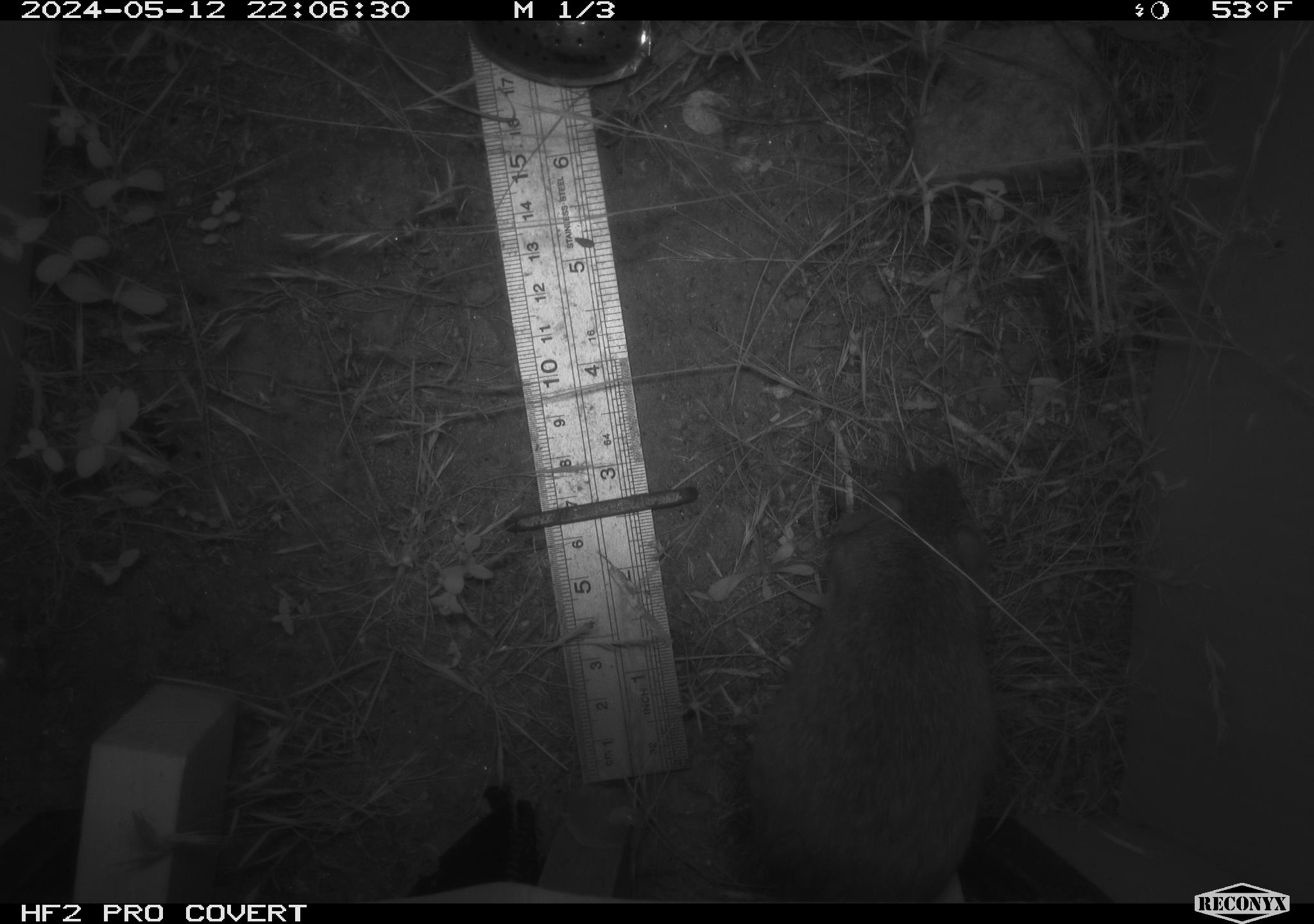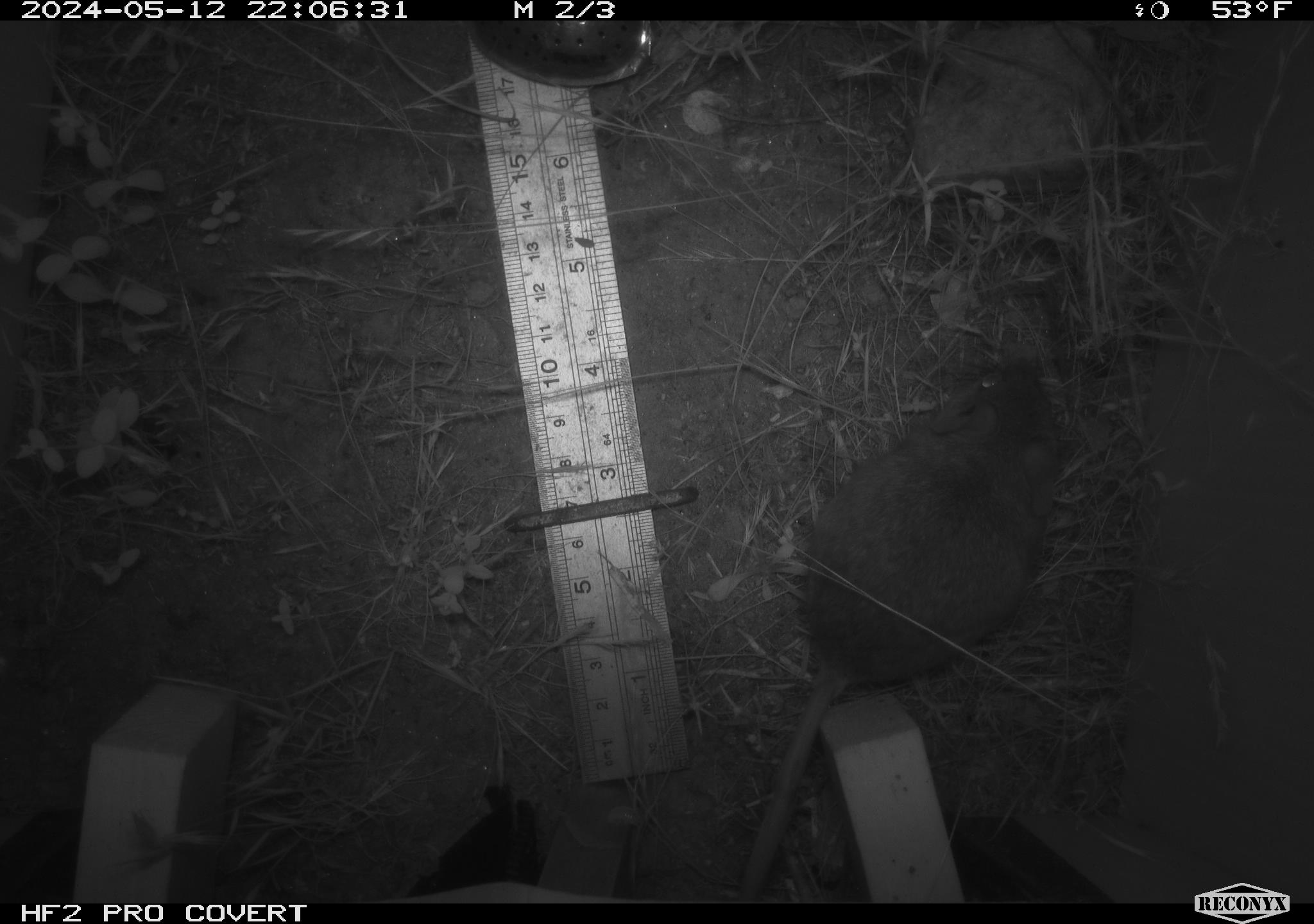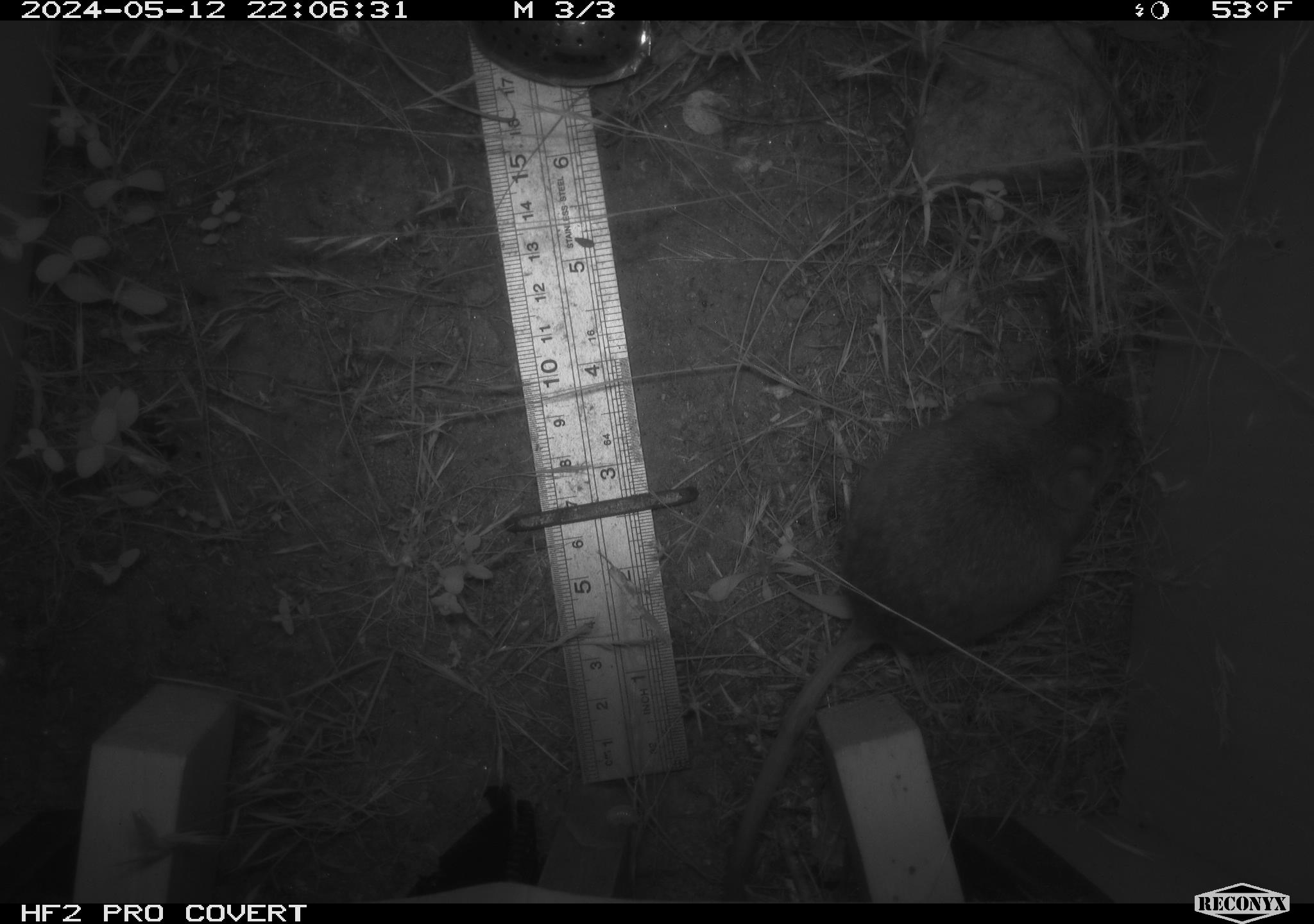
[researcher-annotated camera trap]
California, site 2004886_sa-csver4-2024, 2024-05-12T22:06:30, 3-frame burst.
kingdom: Animalia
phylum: Chordata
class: Mammalia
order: Rodentia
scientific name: Rodentia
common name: mouse species